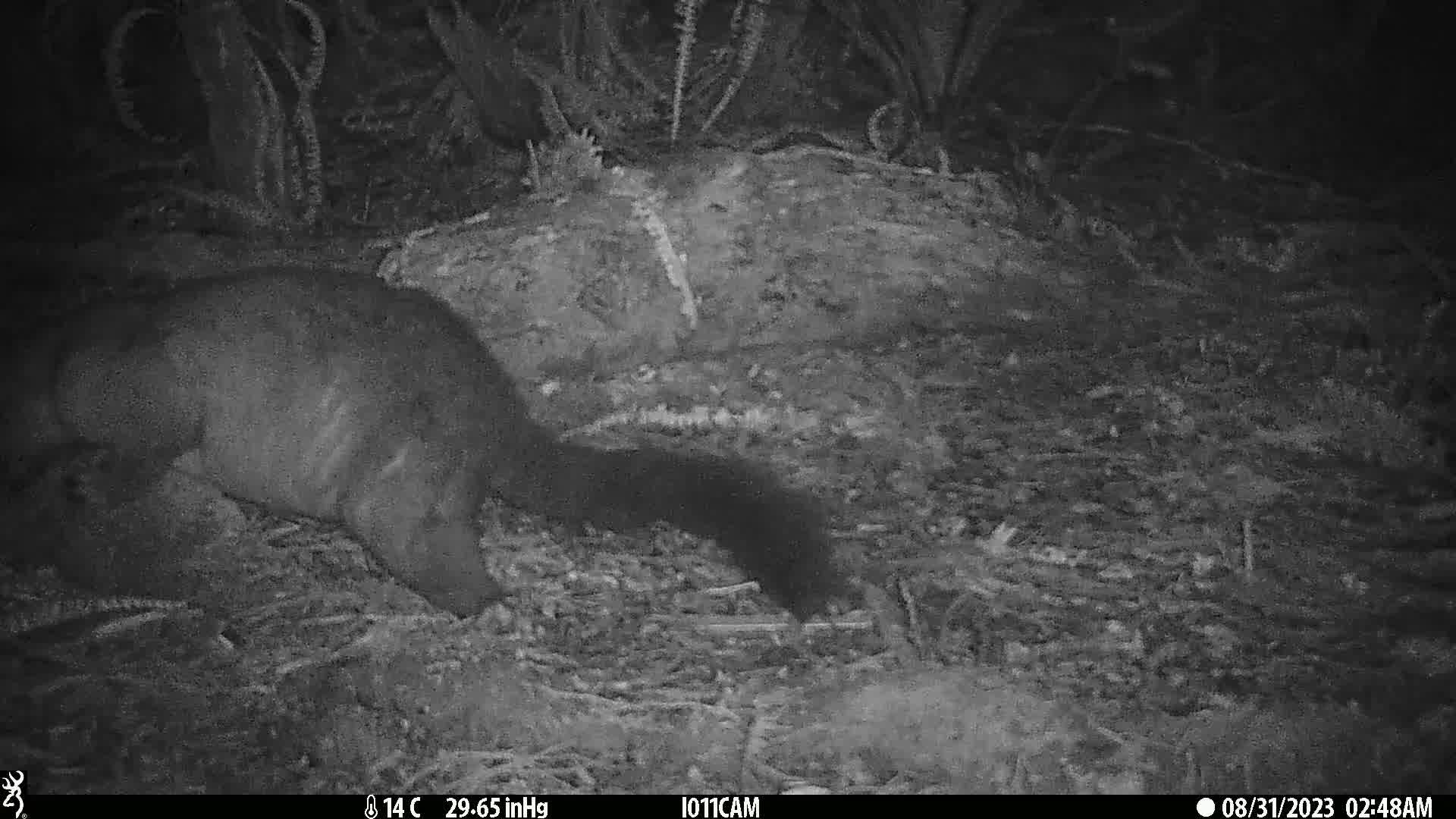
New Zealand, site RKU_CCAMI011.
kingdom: Animalia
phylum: Chordata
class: Mammalia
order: Diprotodontia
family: Phalangeridae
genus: Trichosurus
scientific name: Trichosurus vulpecula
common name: common brushtail possum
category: possum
Possum (common brushtail possum) (Trichosurus vulpecula).